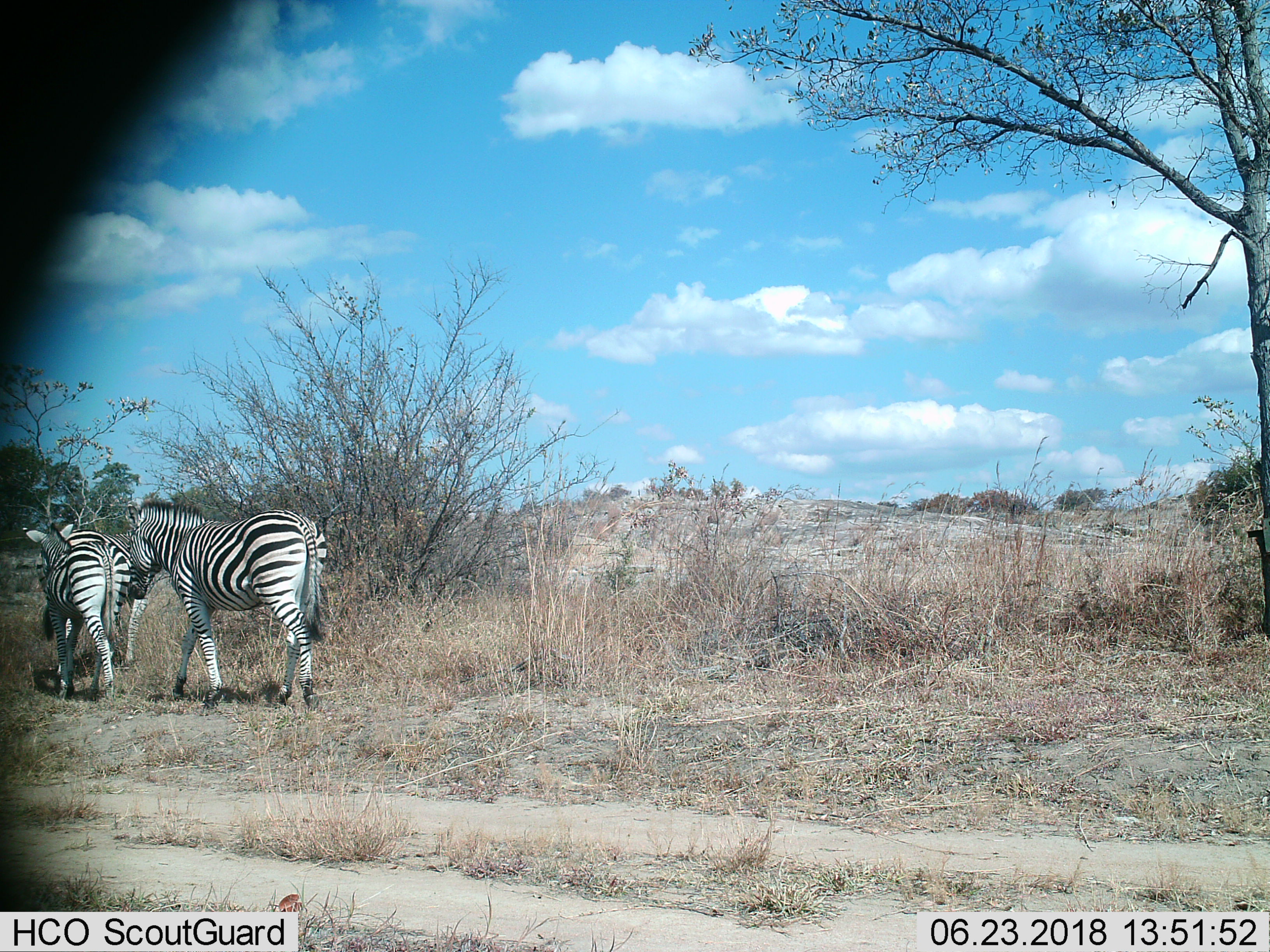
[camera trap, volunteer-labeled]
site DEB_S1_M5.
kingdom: Animalia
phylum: Chordata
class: Mammalia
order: Perissodactyla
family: Equidae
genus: Equus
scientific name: Equus quagga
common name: plains zebra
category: zebraplains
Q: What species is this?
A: Zebraplains (plains zebra) (Equus quagga).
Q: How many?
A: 3.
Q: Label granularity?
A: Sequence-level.